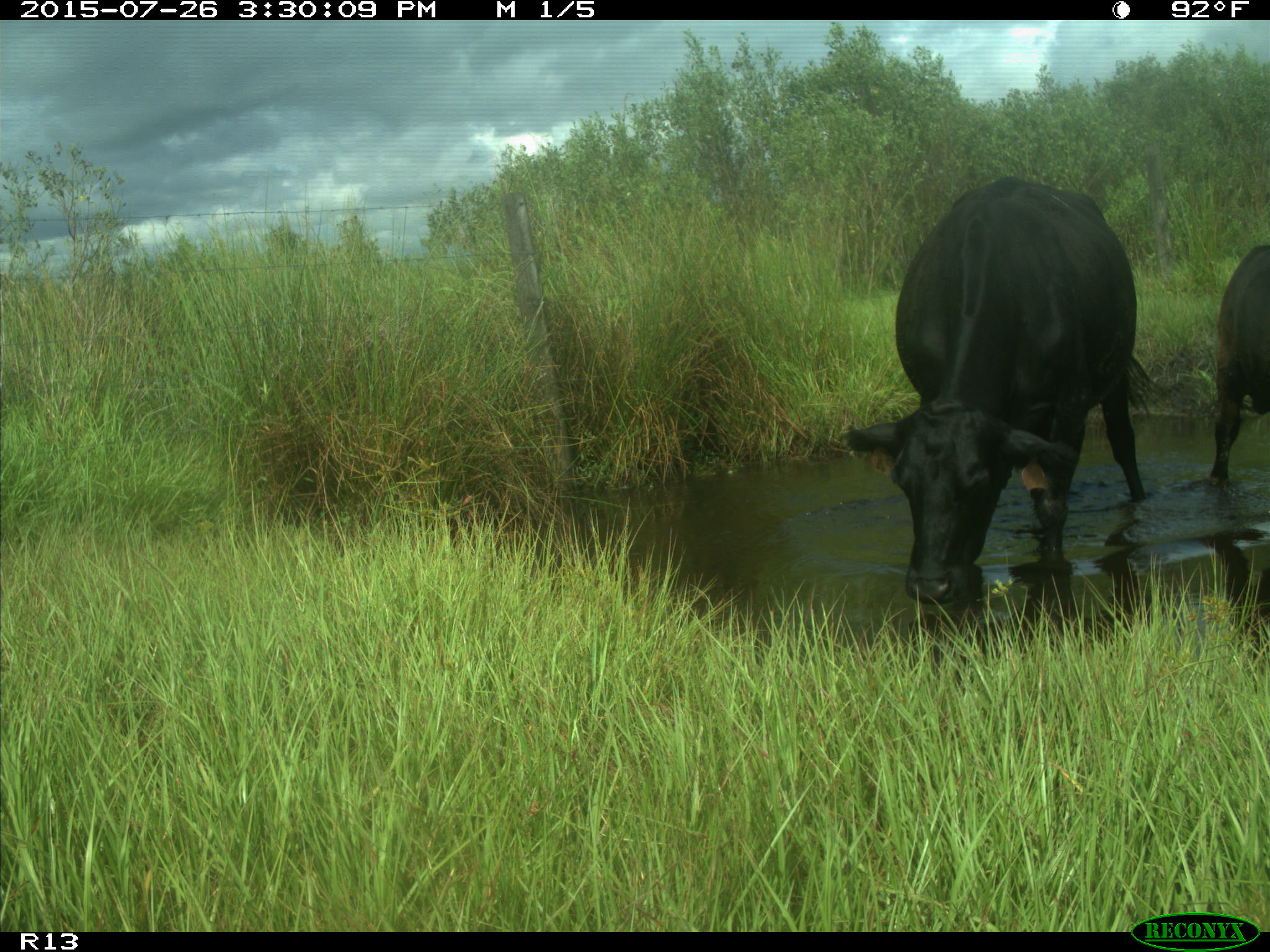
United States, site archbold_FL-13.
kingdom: Animalia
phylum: Chordata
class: Mammalia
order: Artiodactyla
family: Bovidae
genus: Bos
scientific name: Bos taurus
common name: domestic cow